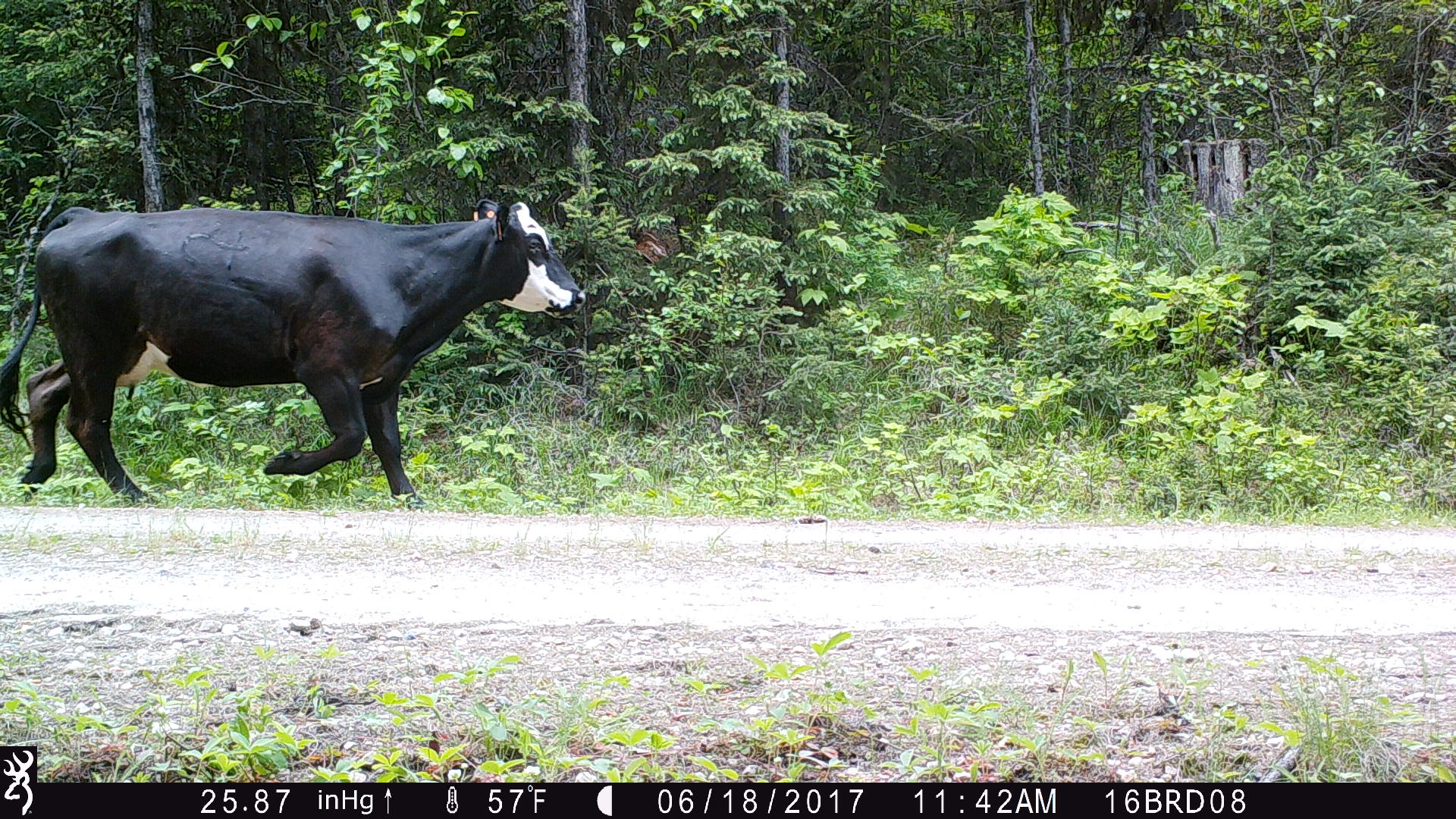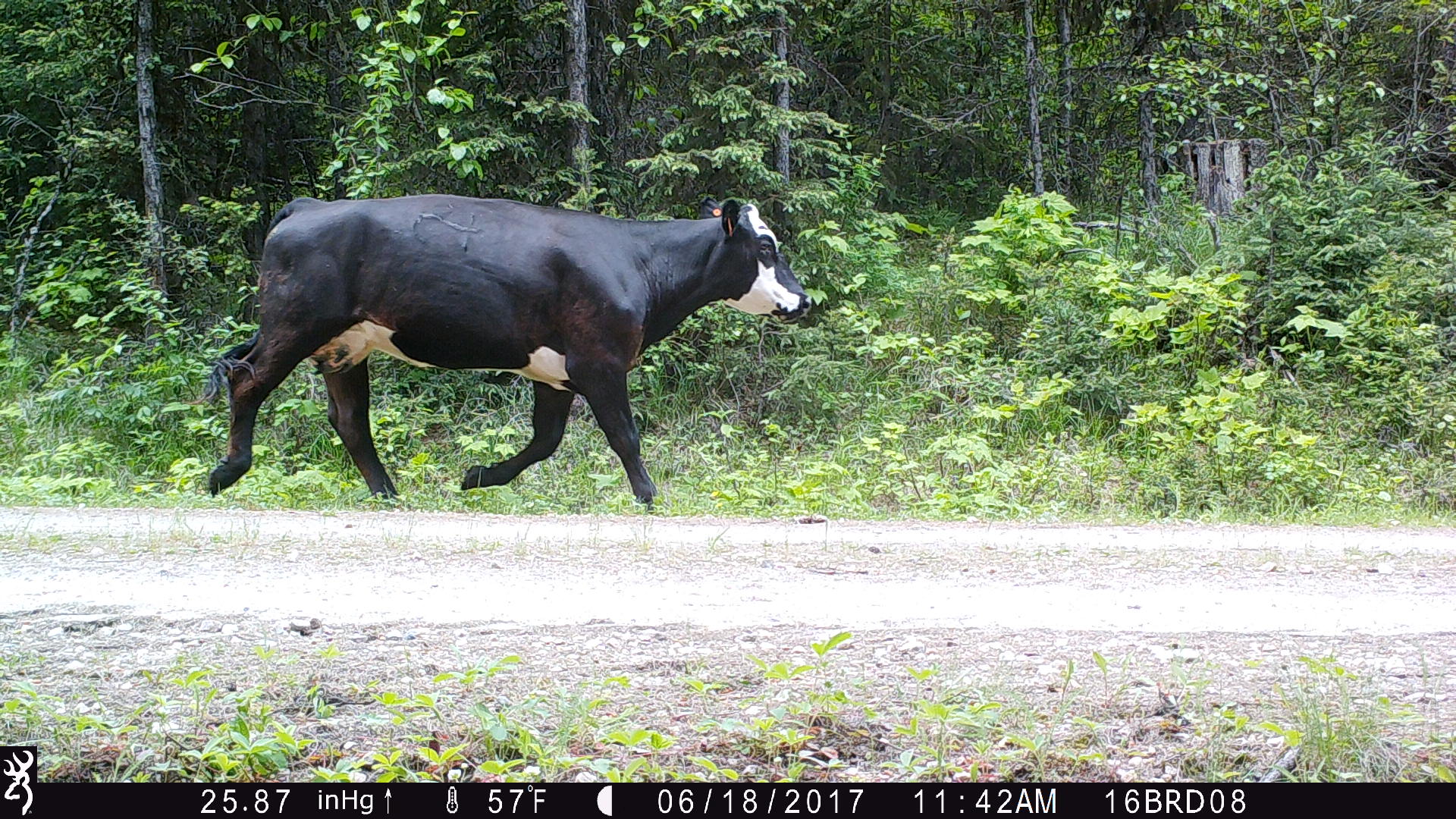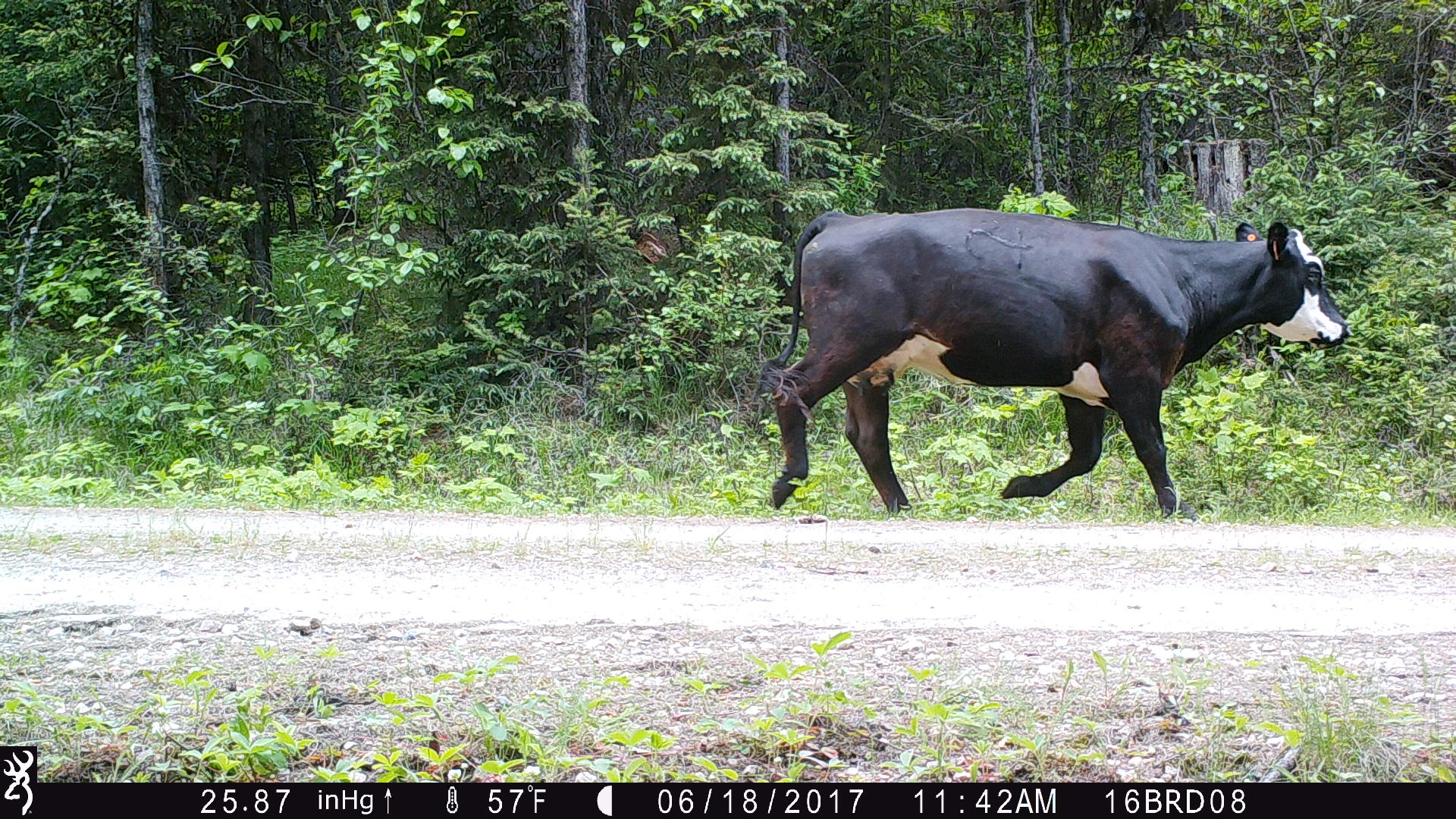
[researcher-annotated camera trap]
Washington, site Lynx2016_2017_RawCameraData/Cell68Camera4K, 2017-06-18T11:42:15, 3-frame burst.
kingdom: Animalia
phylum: Chordata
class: Mammalia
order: Artiodactyla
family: Bovidae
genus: Bos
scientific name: Bos taurus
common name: domestic cattle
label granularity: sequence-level